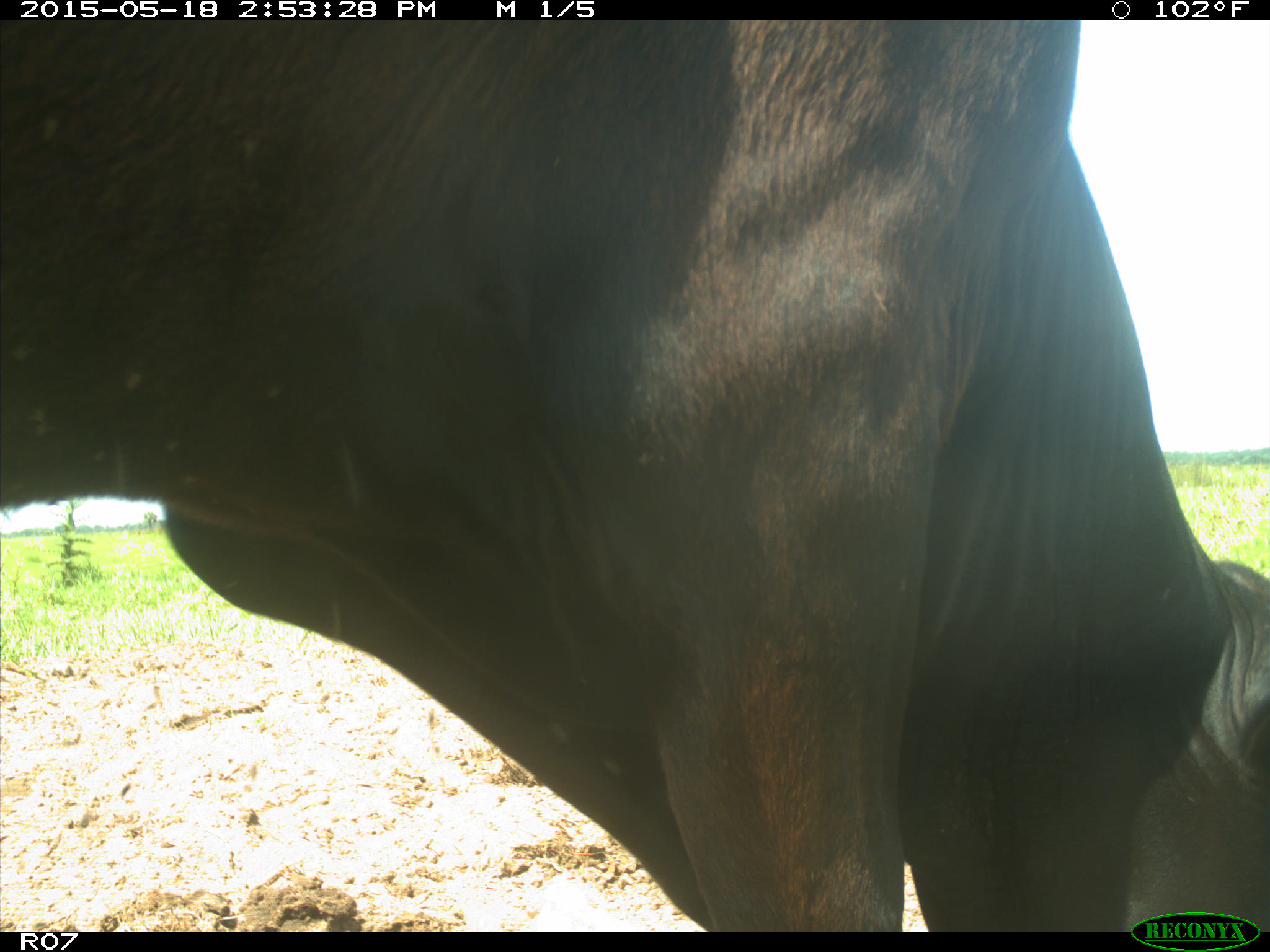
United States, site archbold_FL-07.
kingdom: Animalia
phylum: Chordata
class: Mammalia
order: Artiodactyla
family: Bovidae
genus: Bos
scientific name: Bos taurus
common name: domestic cow